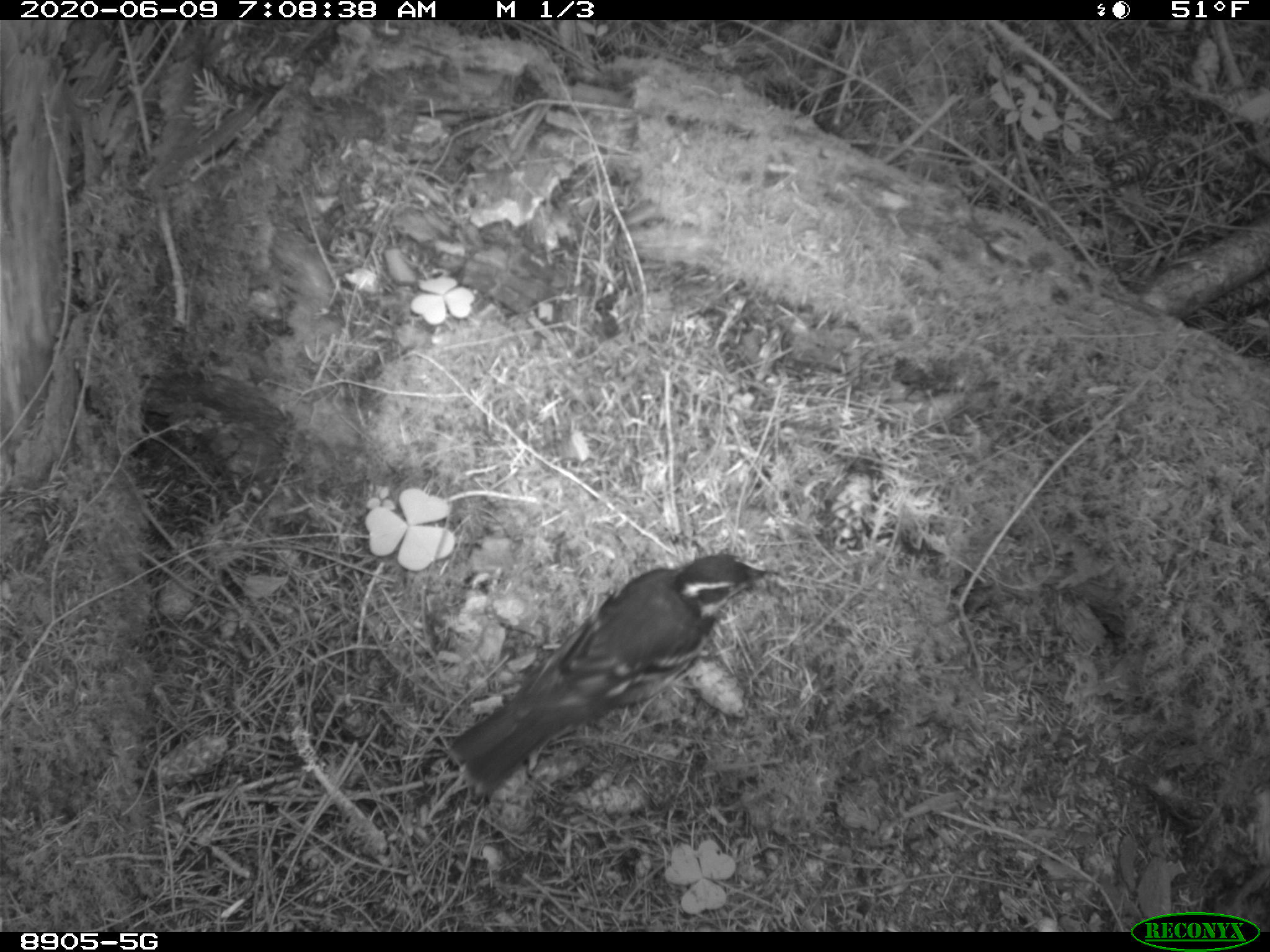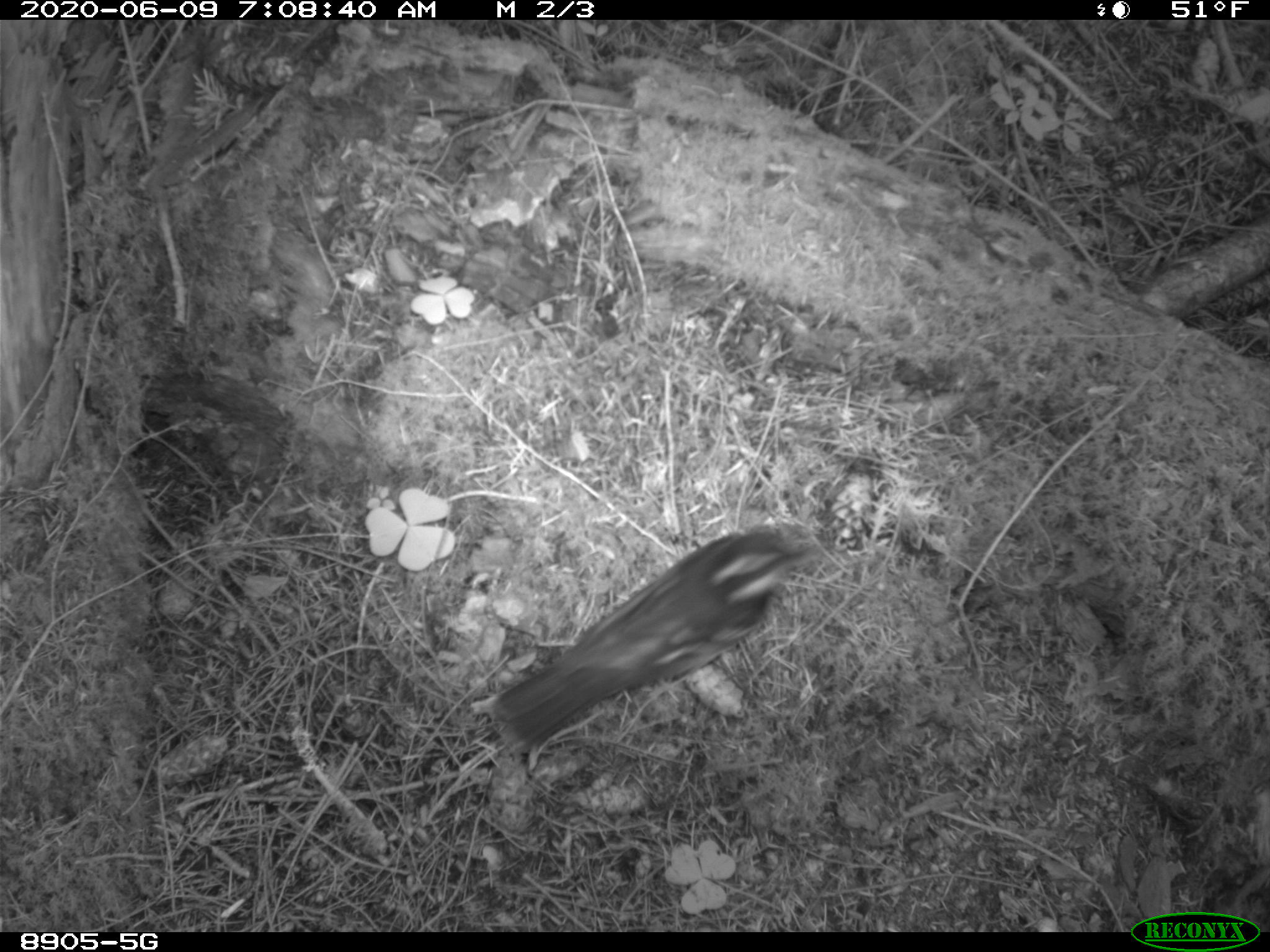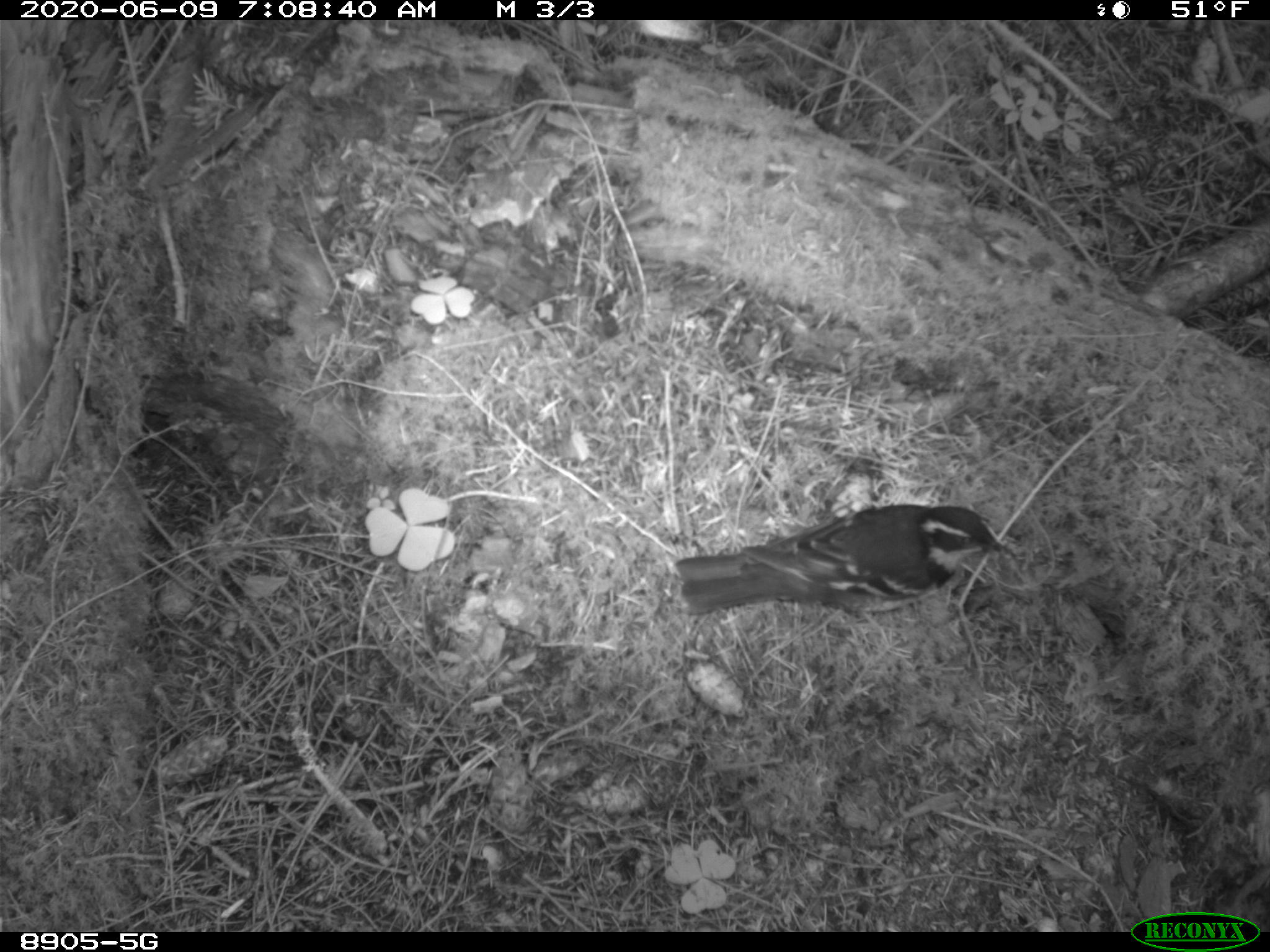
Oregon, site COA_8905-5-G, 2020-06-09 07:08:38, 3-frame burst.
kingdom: Animalia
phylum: Chordata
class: Aves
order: Passeriformes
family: Turdidae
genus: Ixoreus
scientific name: Ixoreus naevius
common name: varied thrush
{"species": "varied thrush (Ixoreus naevius)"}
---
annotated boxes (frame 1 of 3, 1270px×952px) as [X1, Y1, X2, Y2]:
varied thrush: [446, 555, 772, 789]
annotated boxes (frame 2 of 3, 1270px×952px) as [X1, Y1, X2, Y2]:
varied thrush: [487, 528, 803, 749]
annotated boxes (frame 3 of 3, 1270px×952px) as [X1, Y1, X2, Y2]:
varied thrush: [674, 502, 1012, 626]